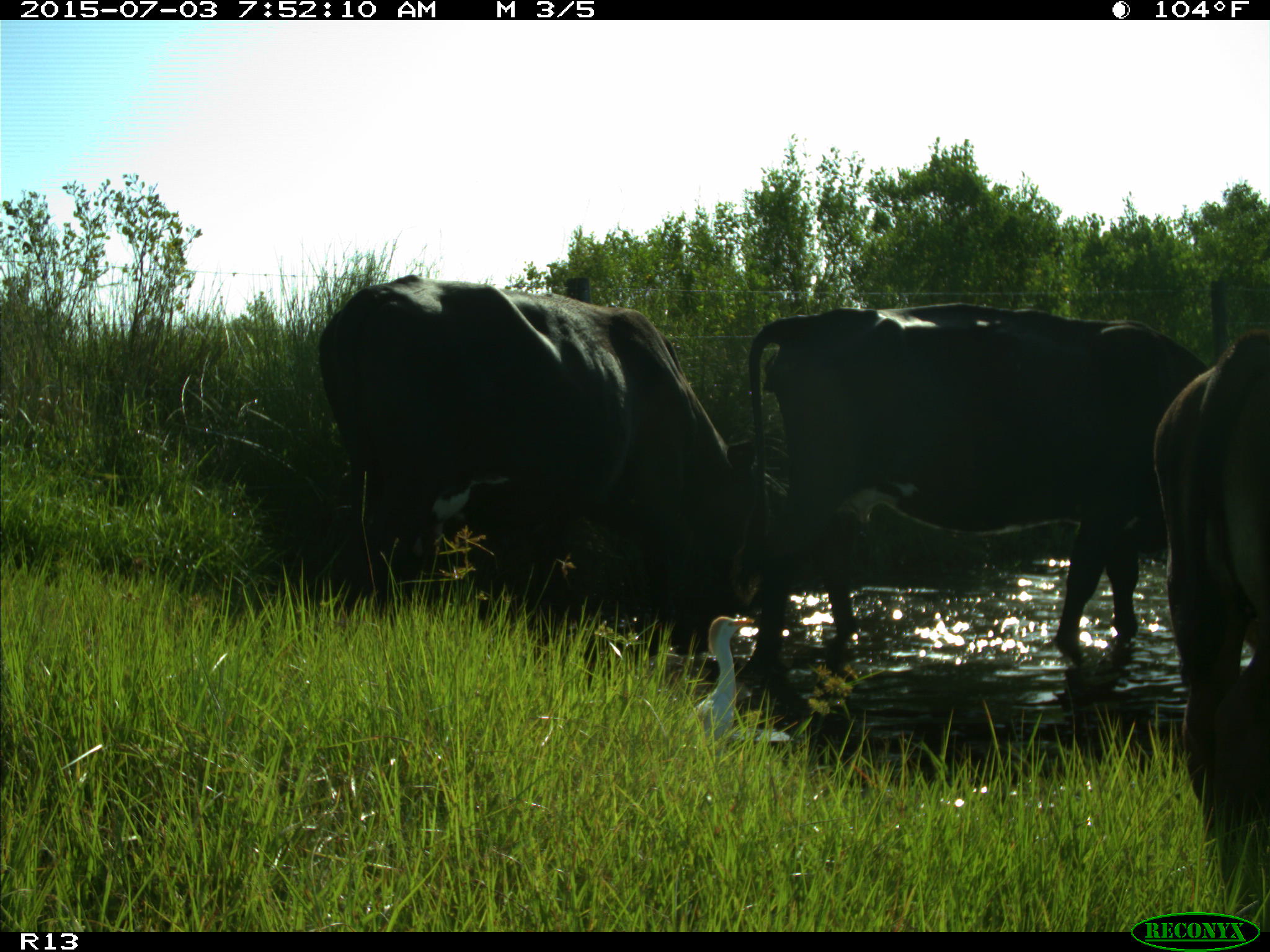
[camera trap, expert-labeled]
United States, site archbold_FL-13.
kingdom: Animalia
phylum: Chordata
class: Mammalia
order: Artiodactyla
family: Bovidae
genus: Bos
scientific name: Bos taurus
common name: domestic cow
Bos taurus (domestic cow).